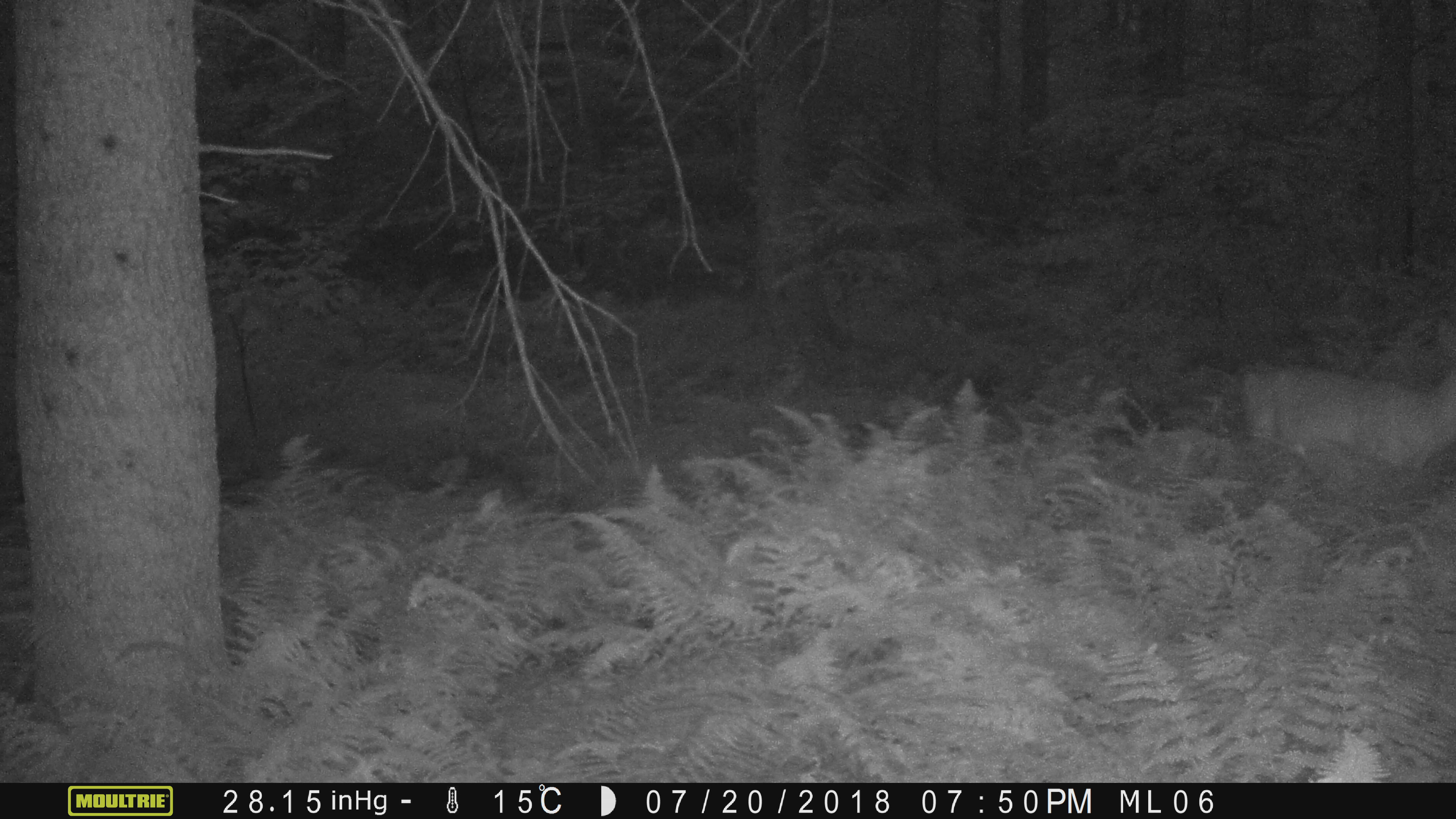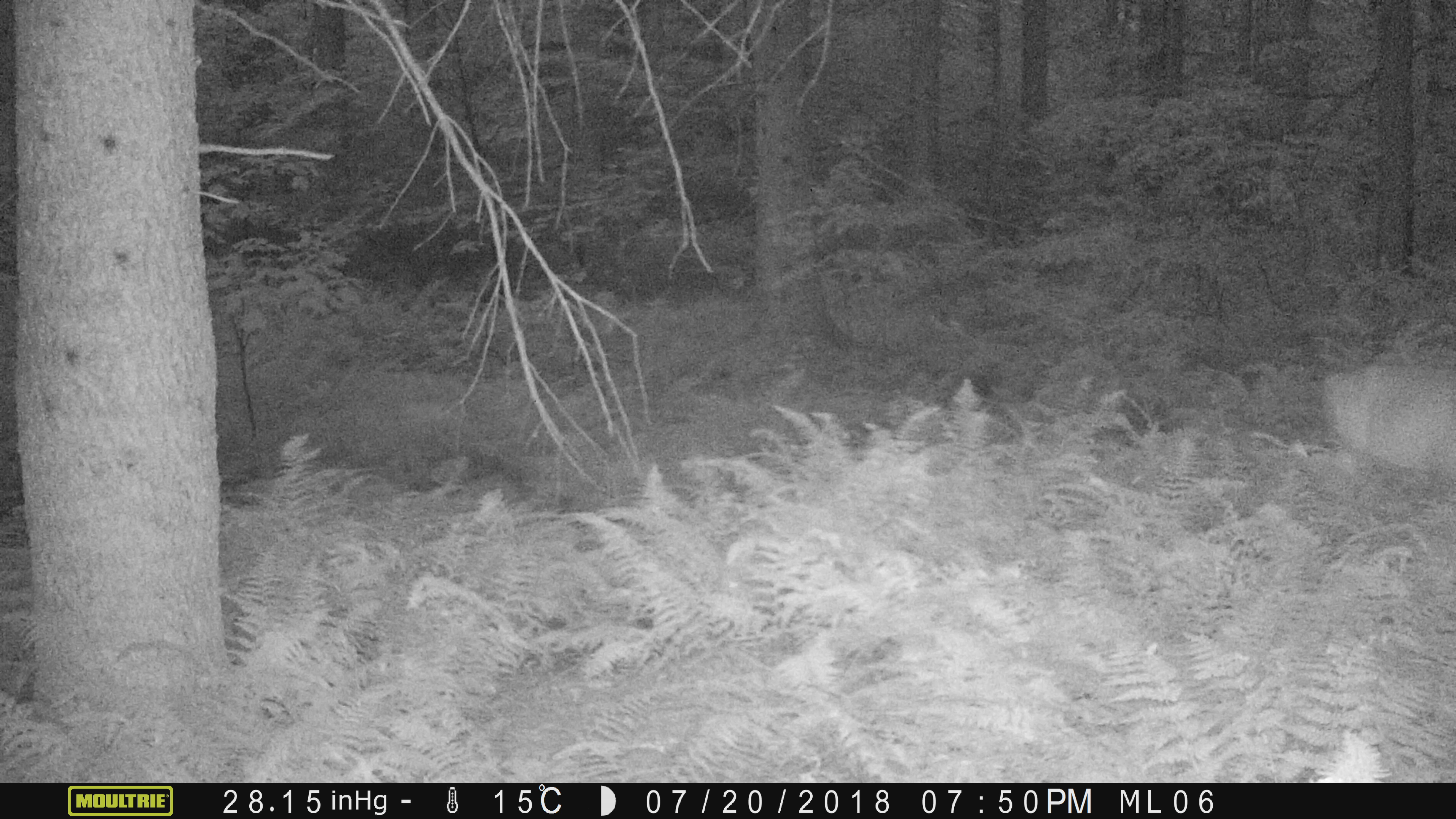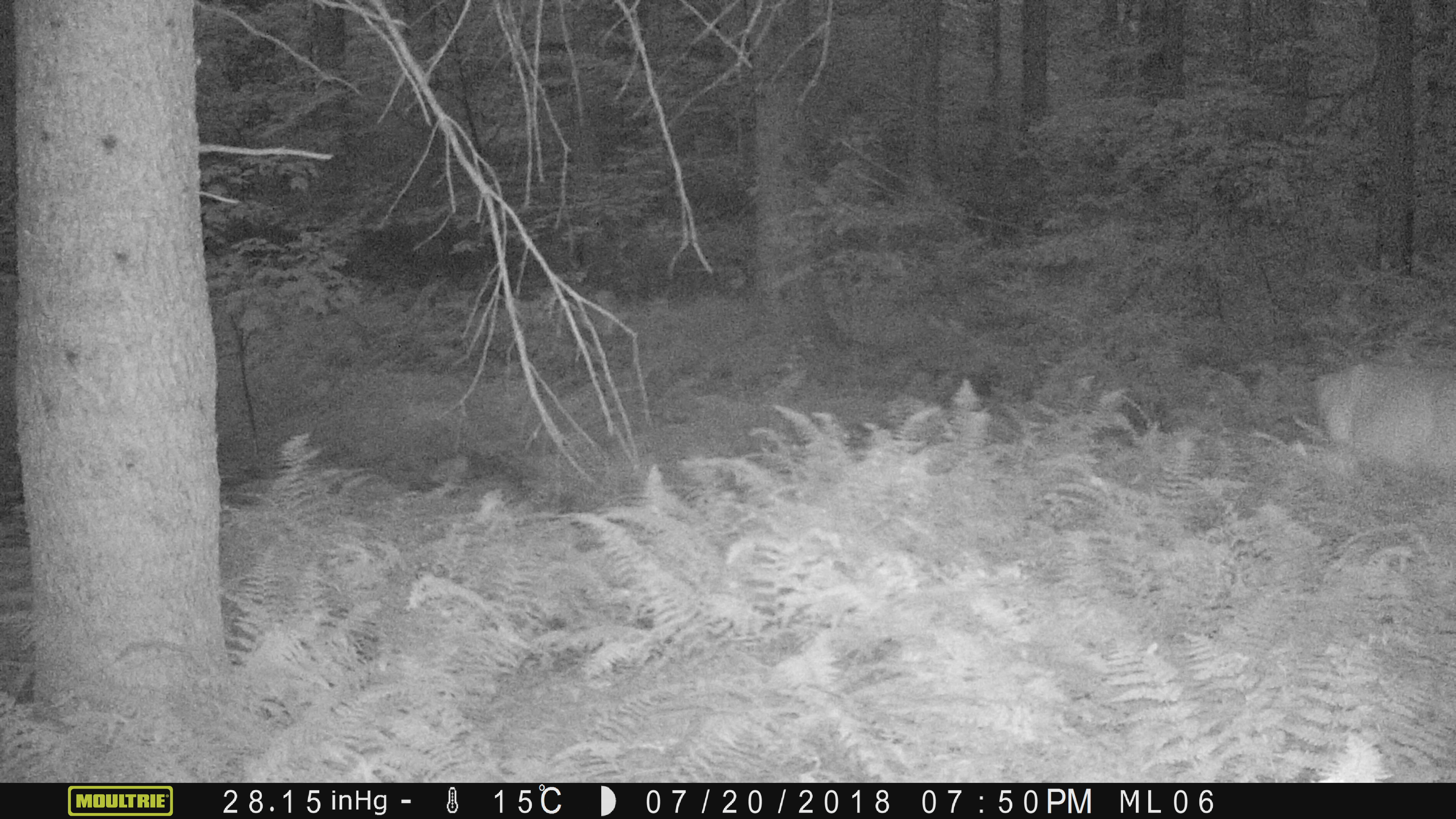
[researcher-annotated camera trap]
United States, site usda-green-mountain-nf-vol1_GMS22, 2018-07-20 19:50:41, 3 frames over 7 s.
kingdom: Animalia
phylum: Chordata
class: Mammalia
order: Artiodactyla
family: Cervidae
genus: Odocoileus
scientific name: Odocoileus virginianus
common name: white-tailed deer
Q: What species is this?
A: White-tailed deer (Odocoileus virginianus).